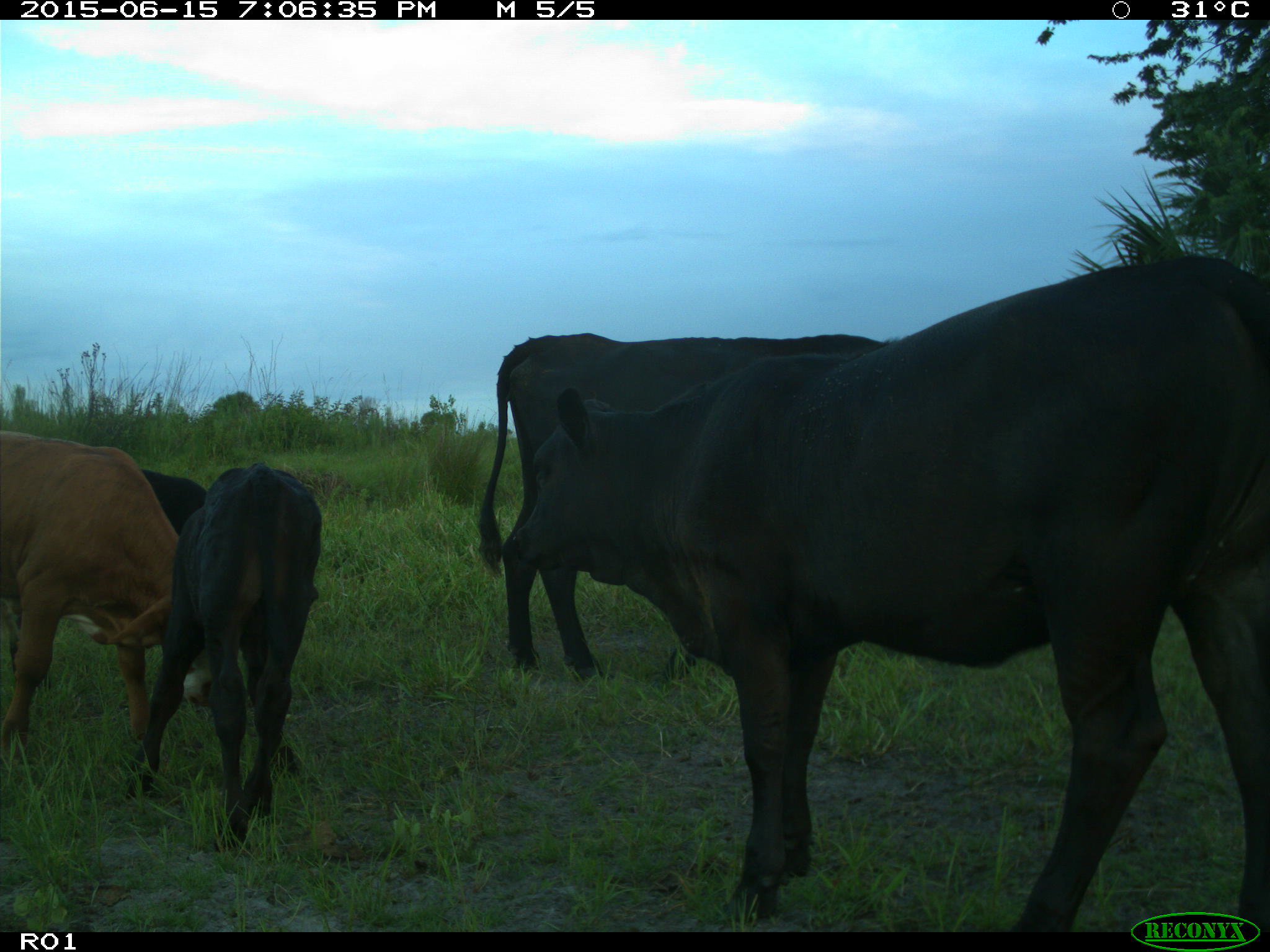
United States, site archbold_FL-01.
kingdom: Animalia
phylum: Chordata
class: Mammalia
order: Artiodactyla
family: Bovidae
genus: Bos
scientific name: Bos taurus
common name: domestic cow